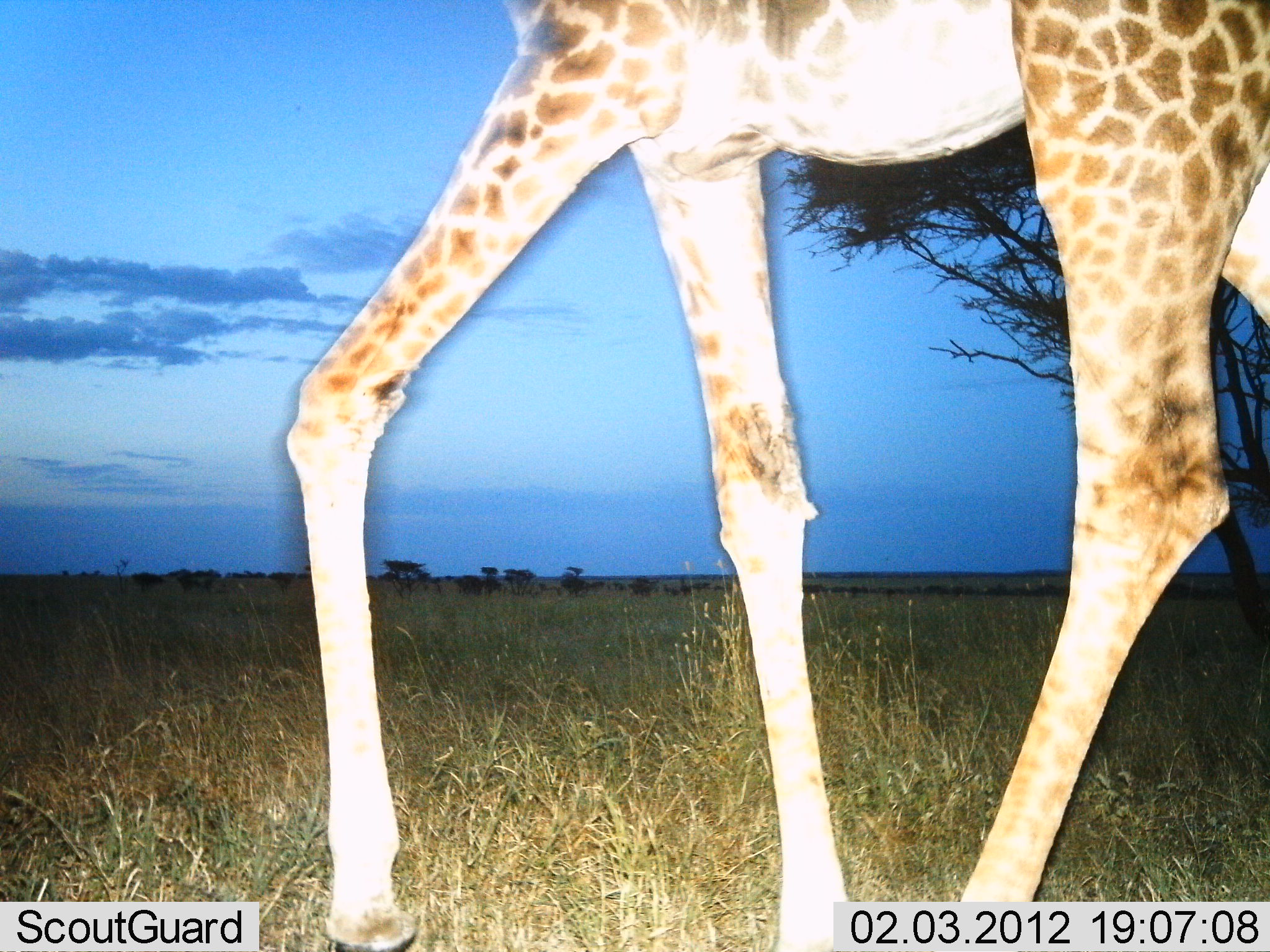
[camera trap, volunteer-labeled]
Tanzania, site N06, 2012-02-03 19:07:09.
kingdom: Animalia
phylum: Chordata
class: Mammalia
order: Artiodactyla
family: Giraffidae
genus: Giraffa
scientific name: Giraffa camelopardalis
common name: giraffe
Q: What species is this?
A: Giraffe (Giraffa camelopardalis).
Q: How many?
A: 1.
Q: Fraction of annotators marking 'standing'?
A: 7%.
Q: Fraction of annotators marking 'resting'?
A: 0%.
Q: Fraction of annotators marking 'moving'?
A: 93%.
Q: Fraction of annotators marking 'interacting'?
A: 0%.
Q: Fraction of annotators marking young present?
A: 0%.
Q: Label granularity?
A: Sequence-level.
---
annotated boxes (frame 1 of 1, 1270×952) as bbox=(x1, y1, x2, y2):
animal: bbox=(285, 1, 1270, 951)